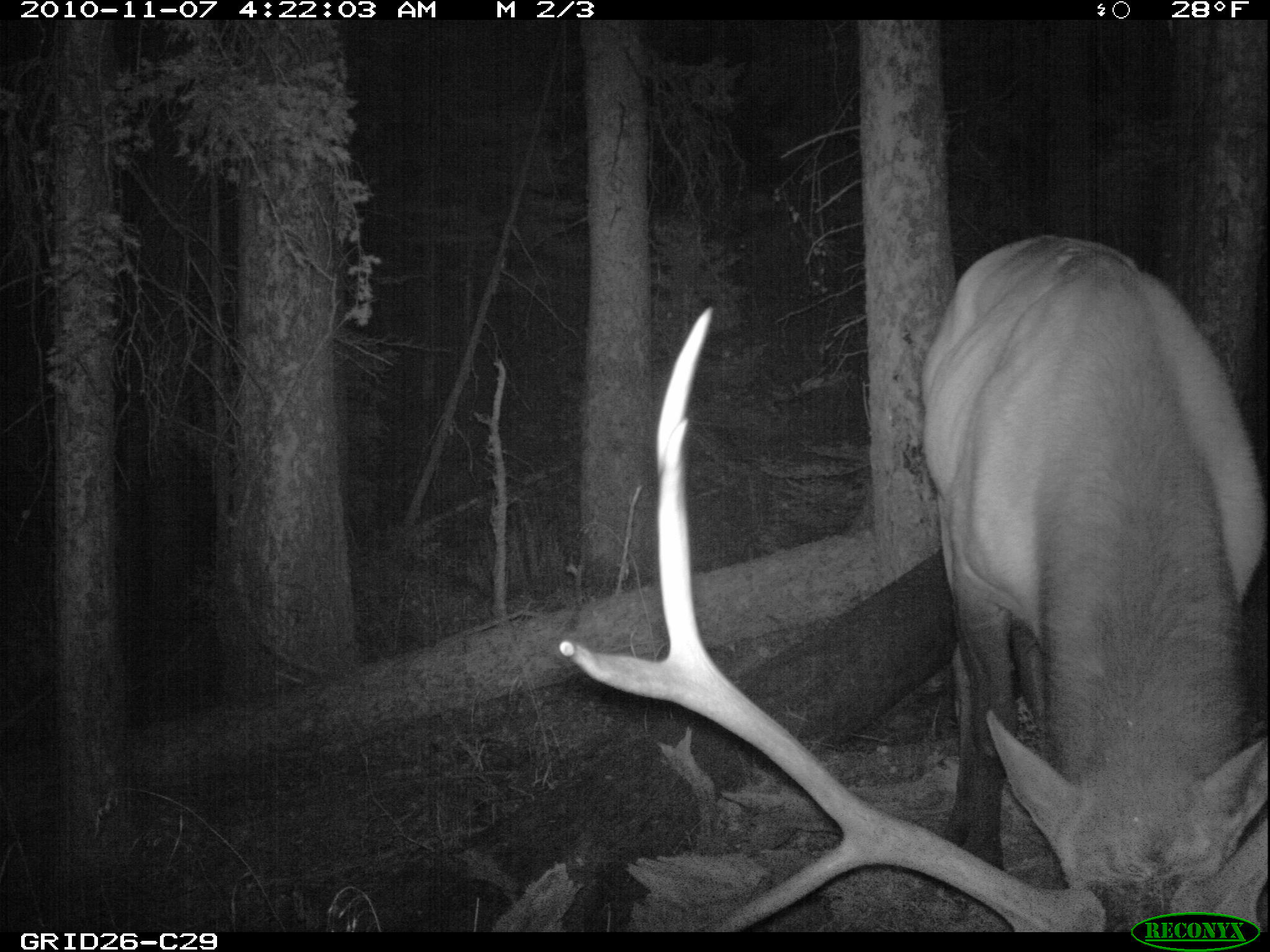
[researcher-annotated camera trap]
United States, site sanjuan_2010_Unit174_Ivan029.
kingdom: Animalia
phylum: Chordata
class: Mammalia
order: Artiodactyla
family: Cervidae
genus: Cervus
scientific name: Cervus elaphus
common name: red deer